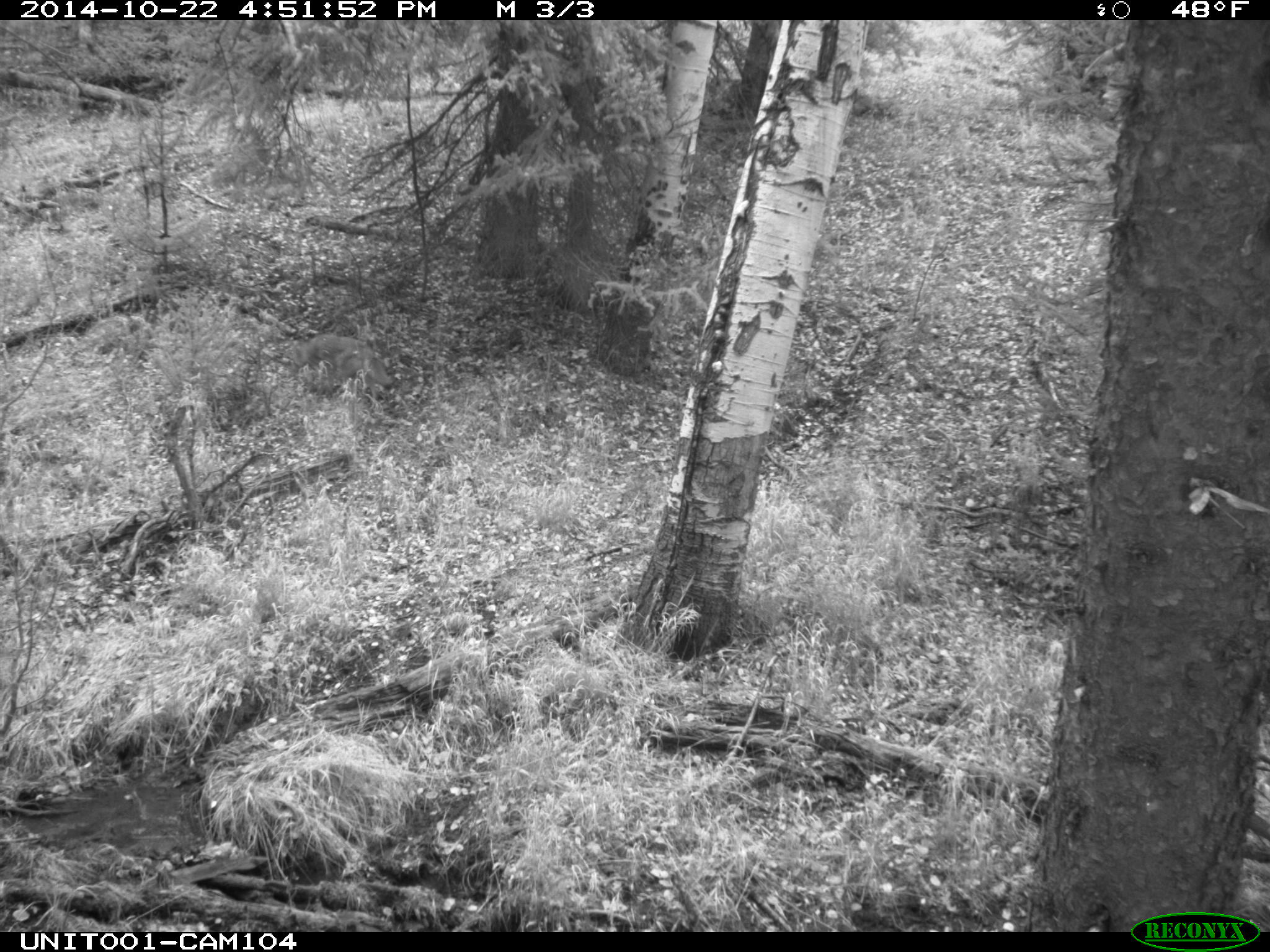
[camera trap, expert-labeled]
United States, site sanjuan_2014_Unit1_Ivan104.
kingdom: Animalia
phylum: Chordata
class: Mammalia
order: Carnivora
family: Canidae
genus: Canis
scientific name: Canis latrans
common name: coyote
Canis latrans (coyote).